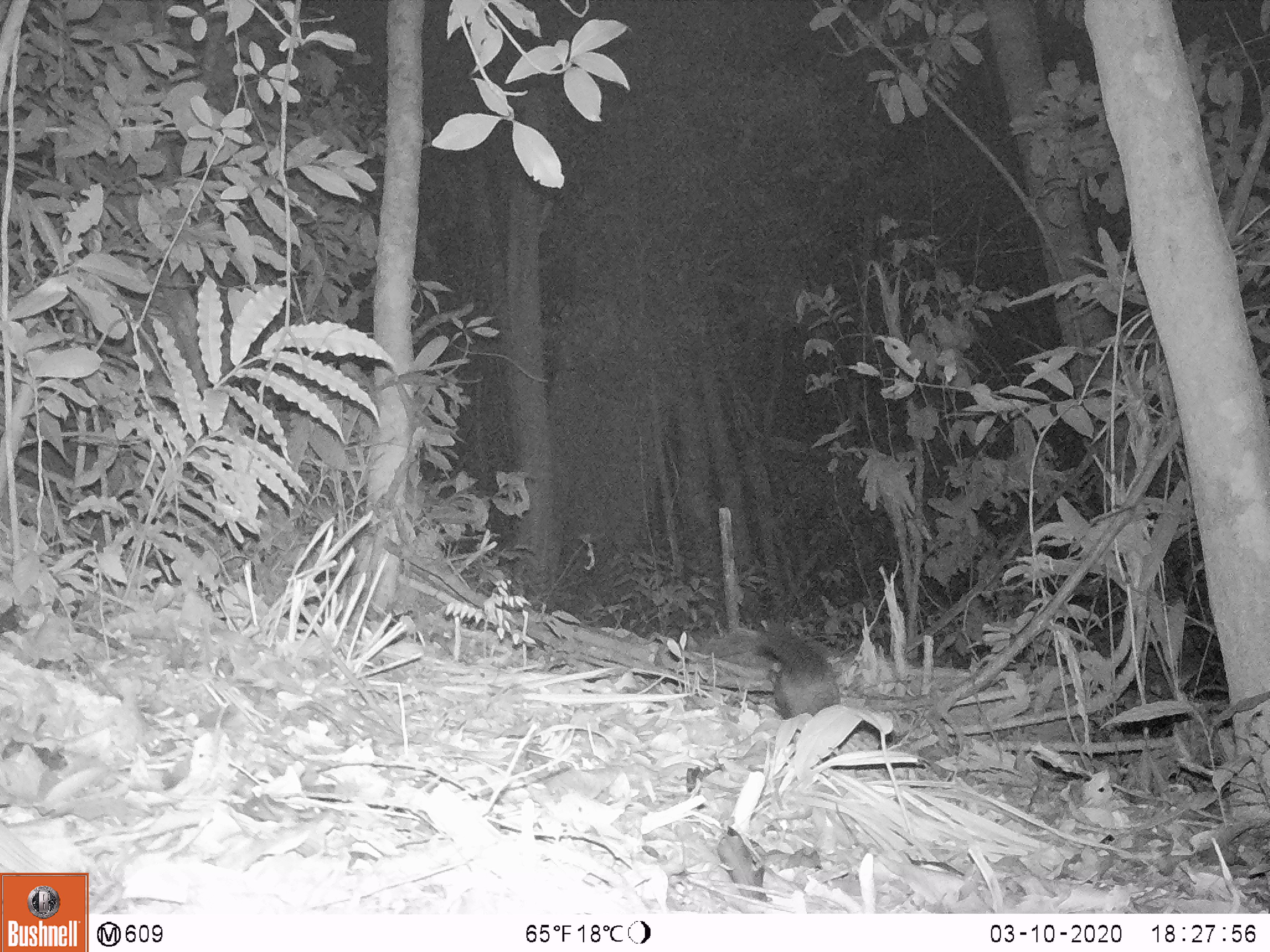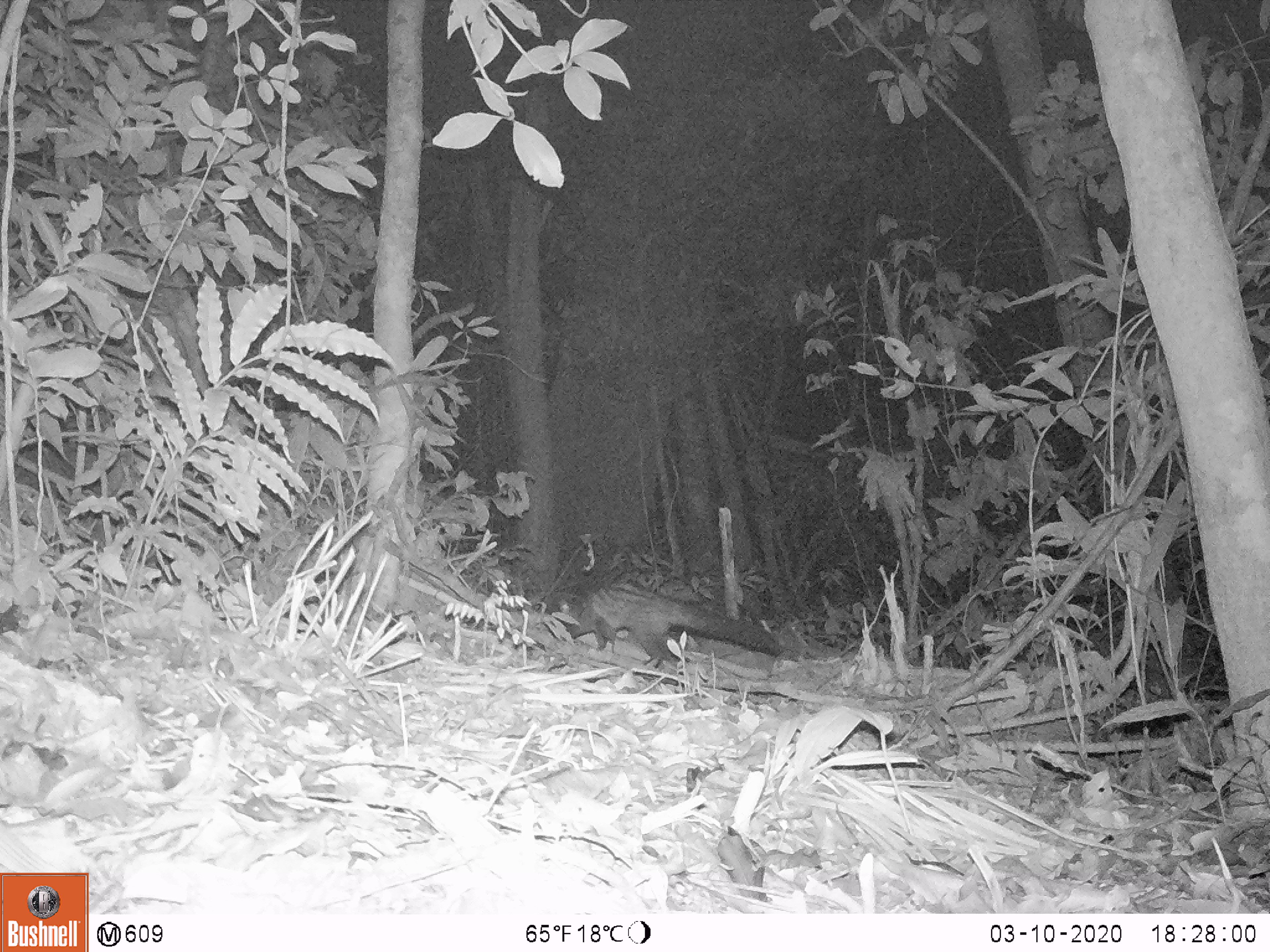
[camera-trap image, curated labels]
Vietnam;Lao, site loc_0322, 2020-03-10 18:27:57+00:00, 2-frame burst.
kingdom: Animalia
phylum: Chordata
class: Mammalia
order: Carnivora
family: Viverridae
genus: Paradoxurus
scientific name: Paradoxurus hermaphroditus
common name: common palm civet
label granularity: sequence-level